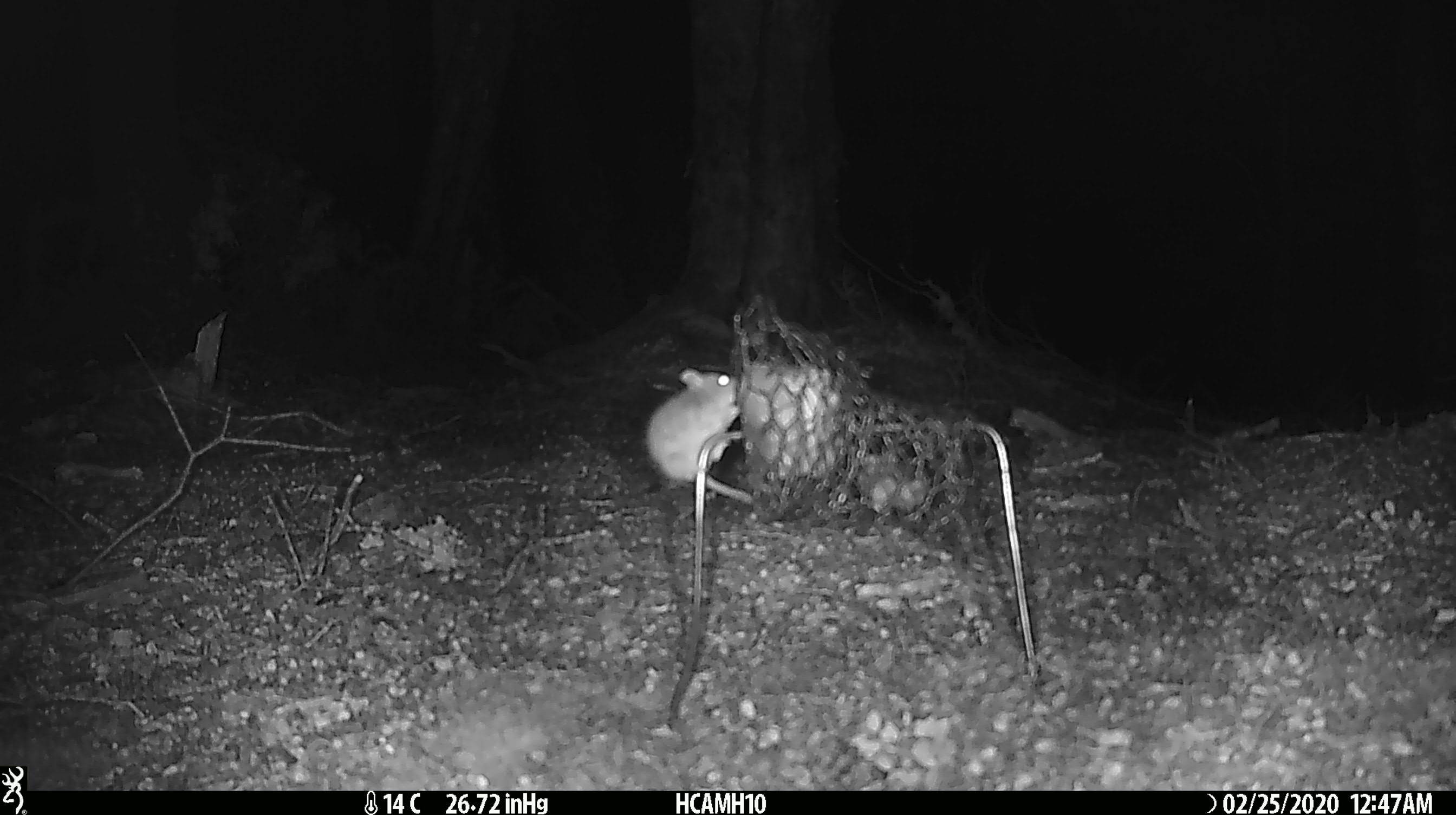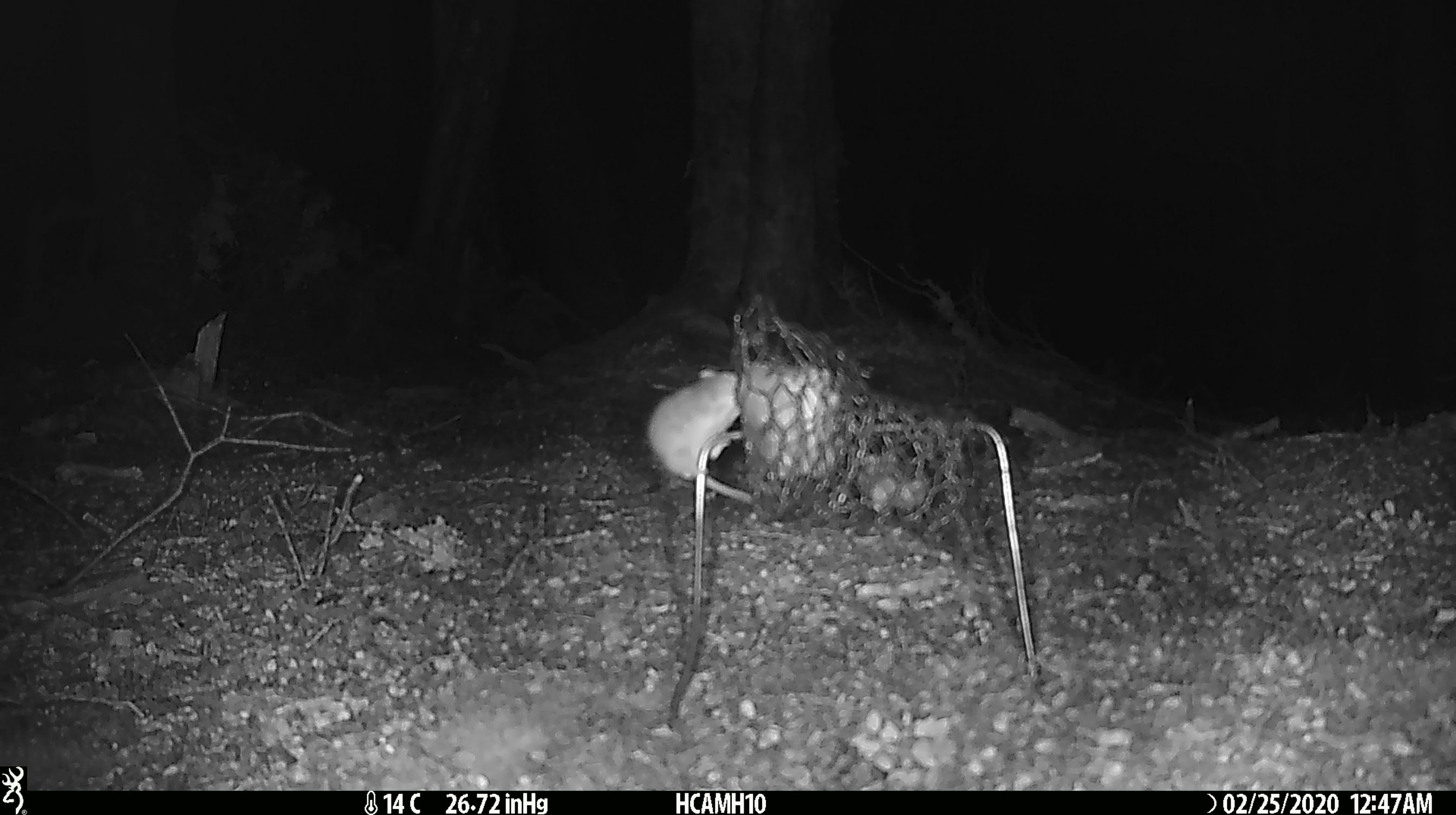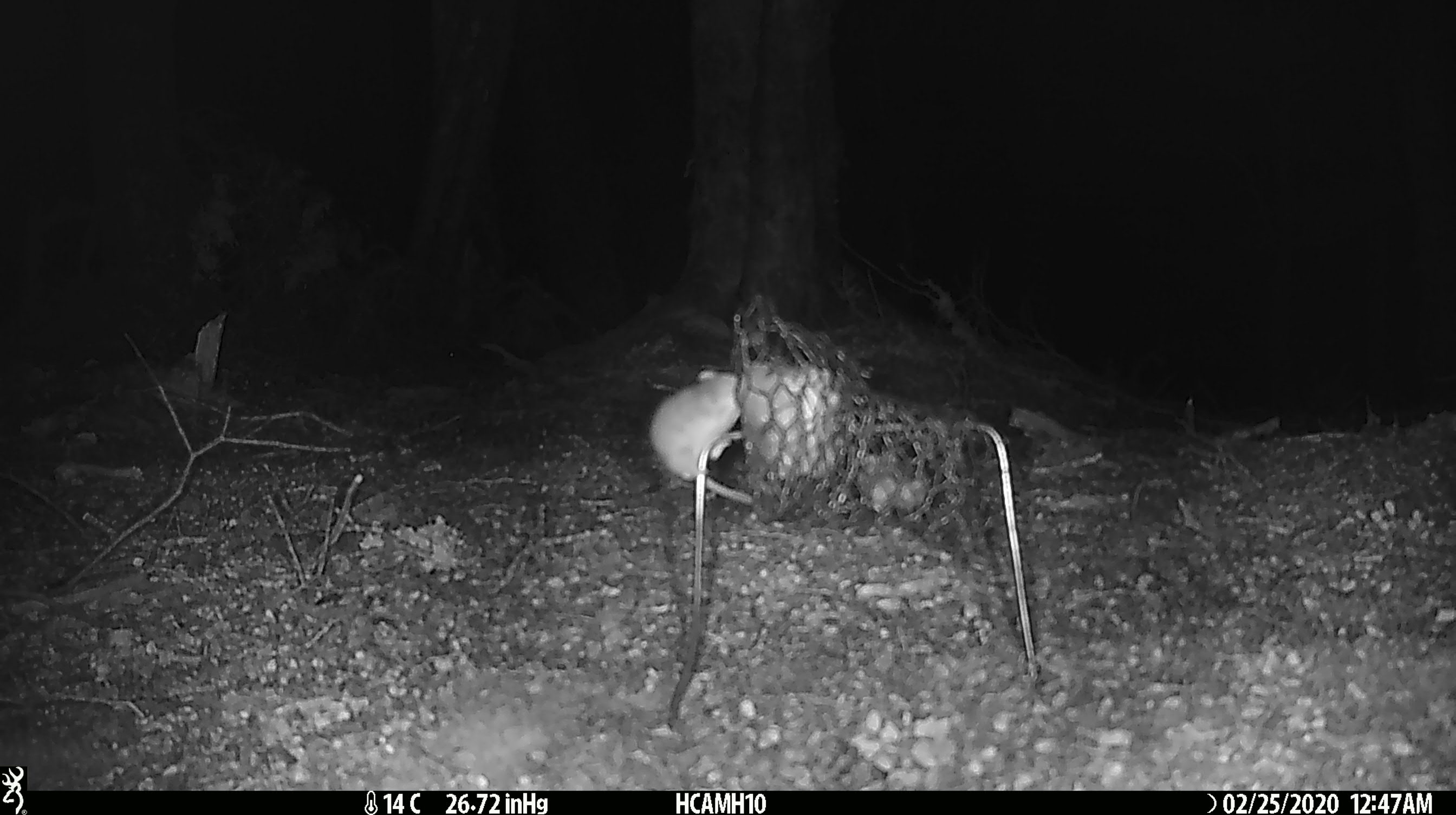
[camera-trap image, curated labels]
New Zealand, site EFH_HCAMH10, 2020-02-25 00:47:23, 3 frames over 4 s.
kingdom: Animalia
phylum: Chordata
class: Mammalia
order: Rodentia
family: Muridae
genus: Mus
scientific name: Mus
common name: mouse